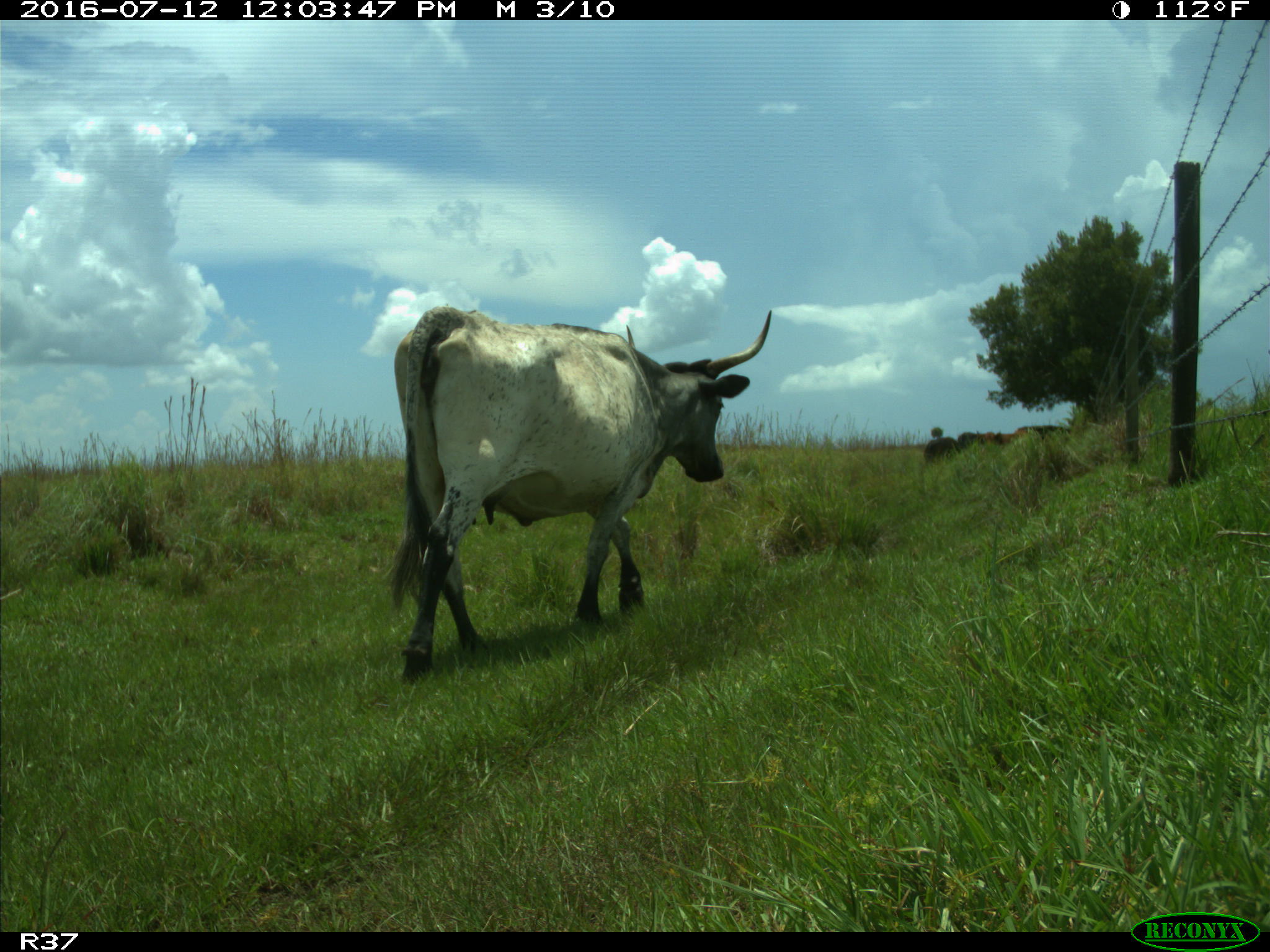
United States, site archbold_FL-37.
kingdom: Animalia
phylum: Chordata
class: Mammalia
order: Artiodactyla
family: Bovidae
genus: Bos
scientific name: Bos taurus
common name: domestic cow